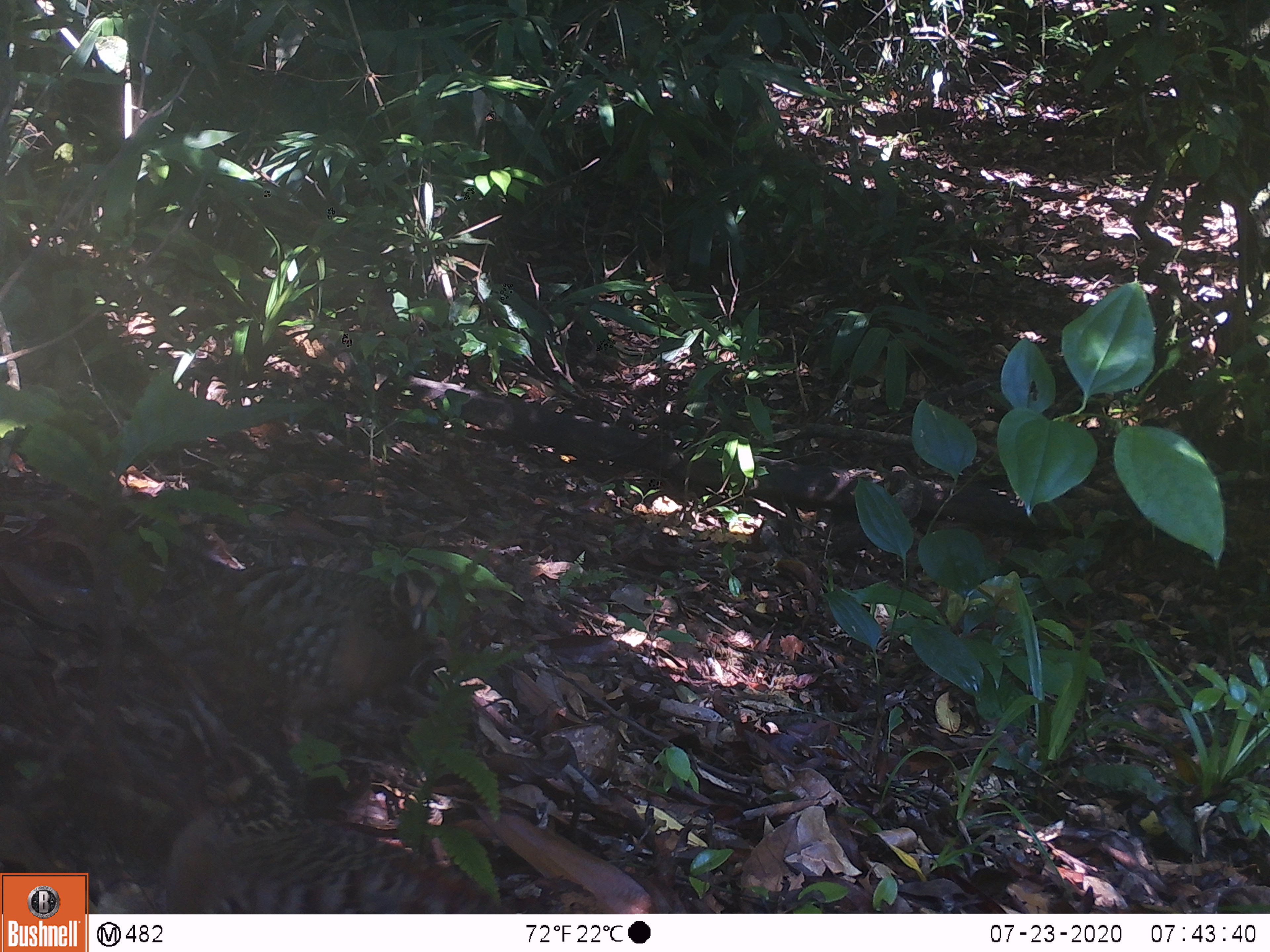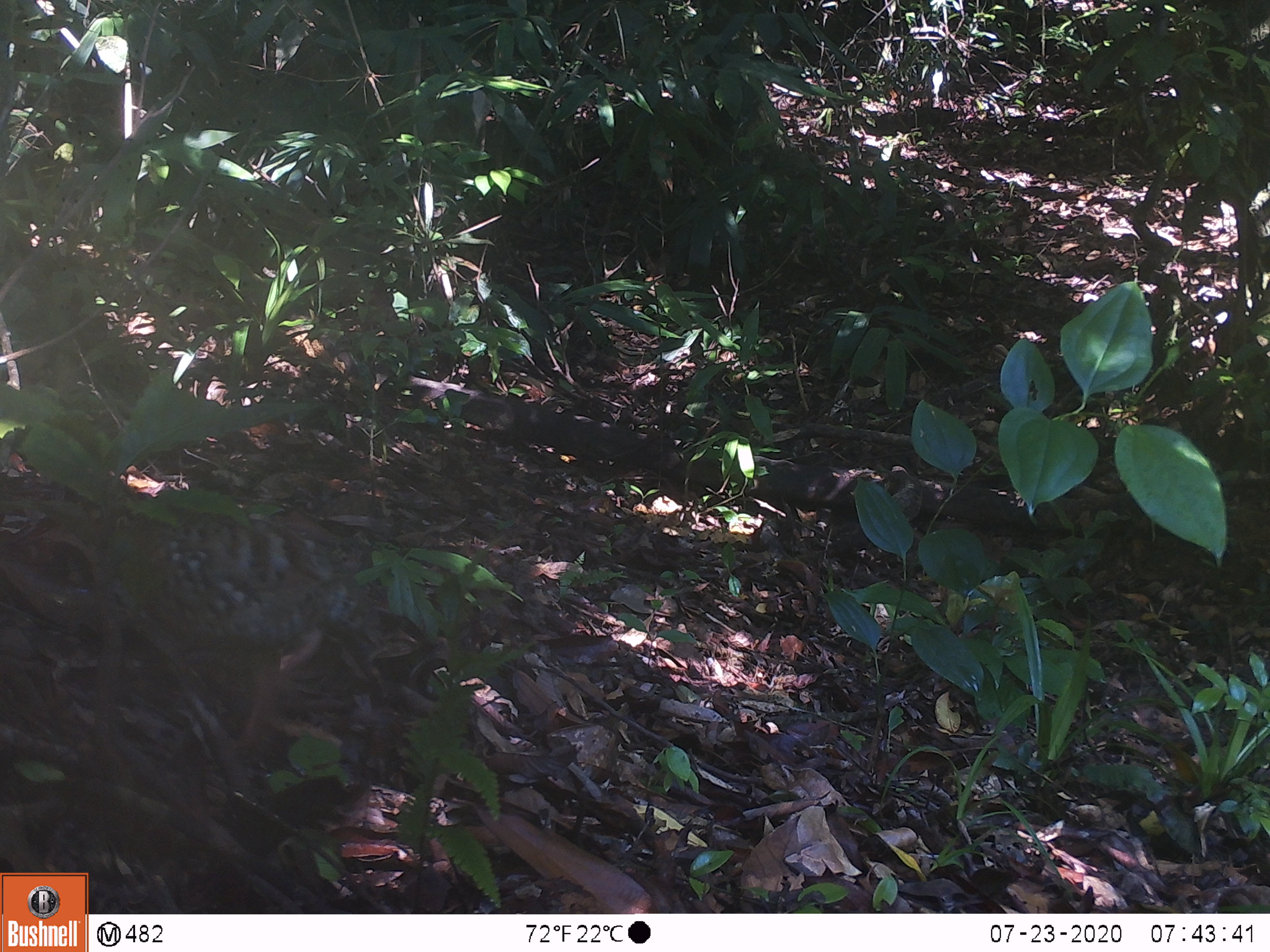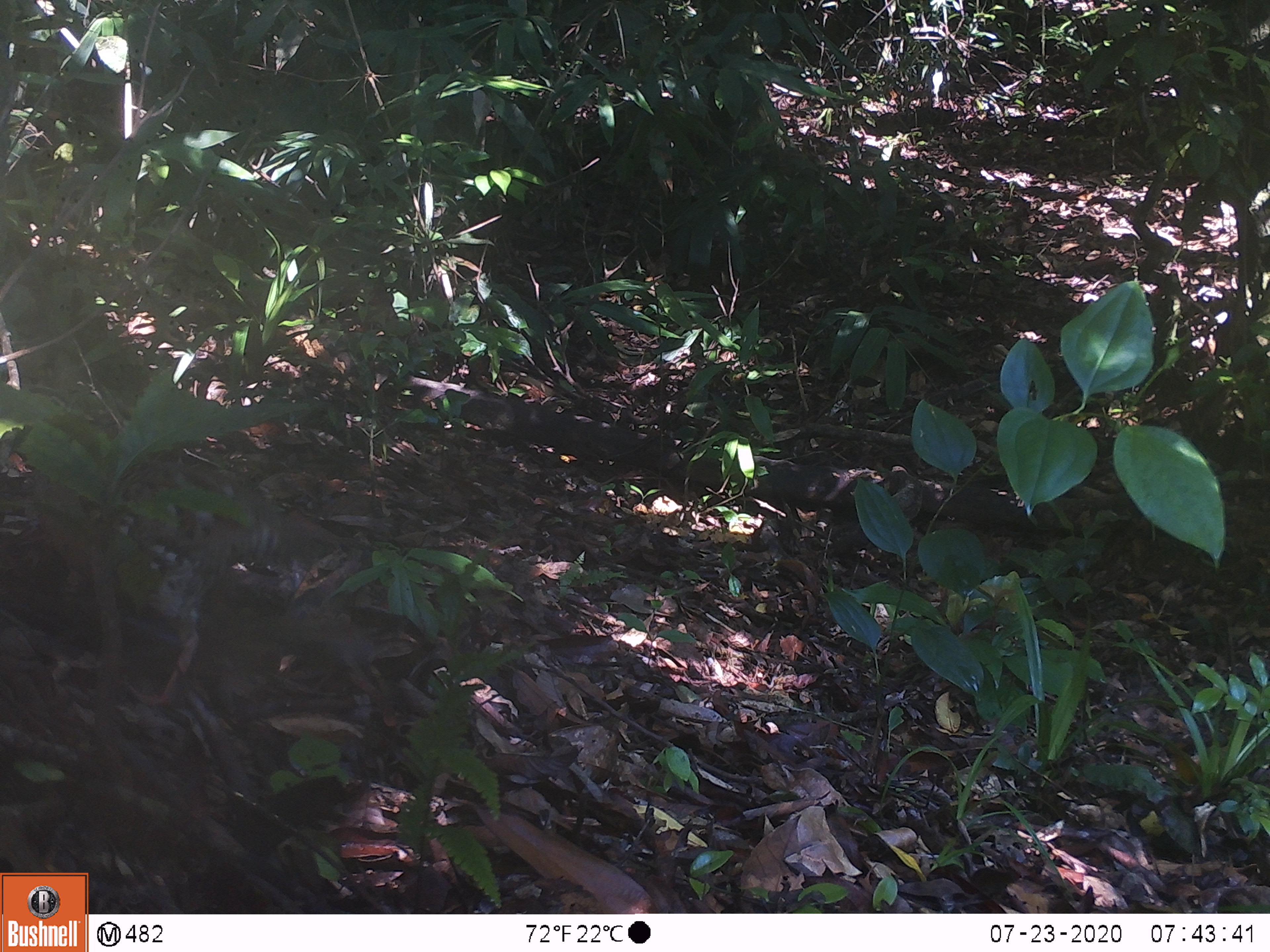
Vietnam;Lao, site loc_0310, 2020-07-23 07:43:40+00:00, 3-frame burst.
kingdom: Animalia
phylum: Chordata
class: Aves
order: Galliformes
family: Phasianidae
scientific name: Phasianidae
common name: partridge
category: unidentified partridge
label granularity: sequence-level